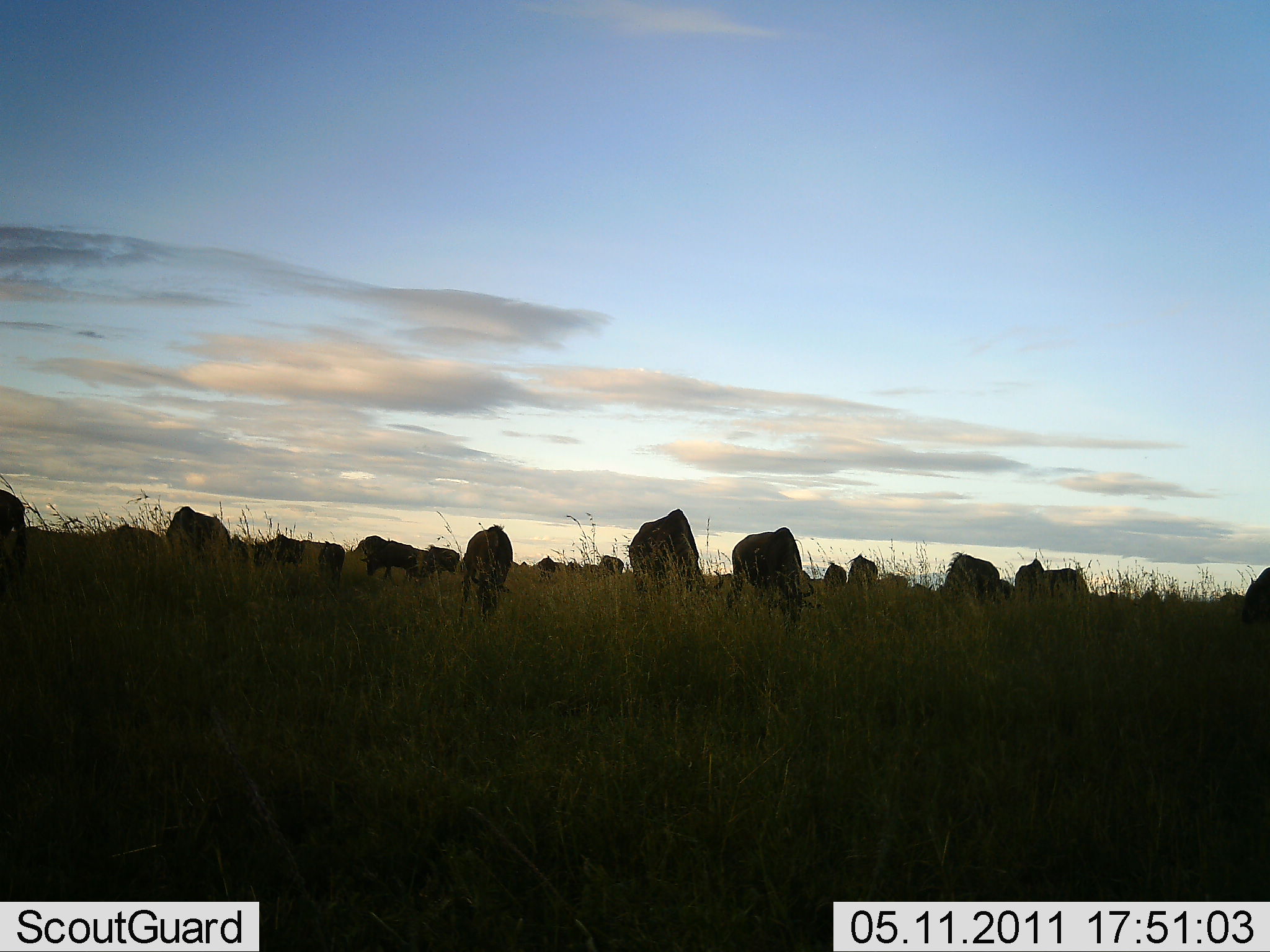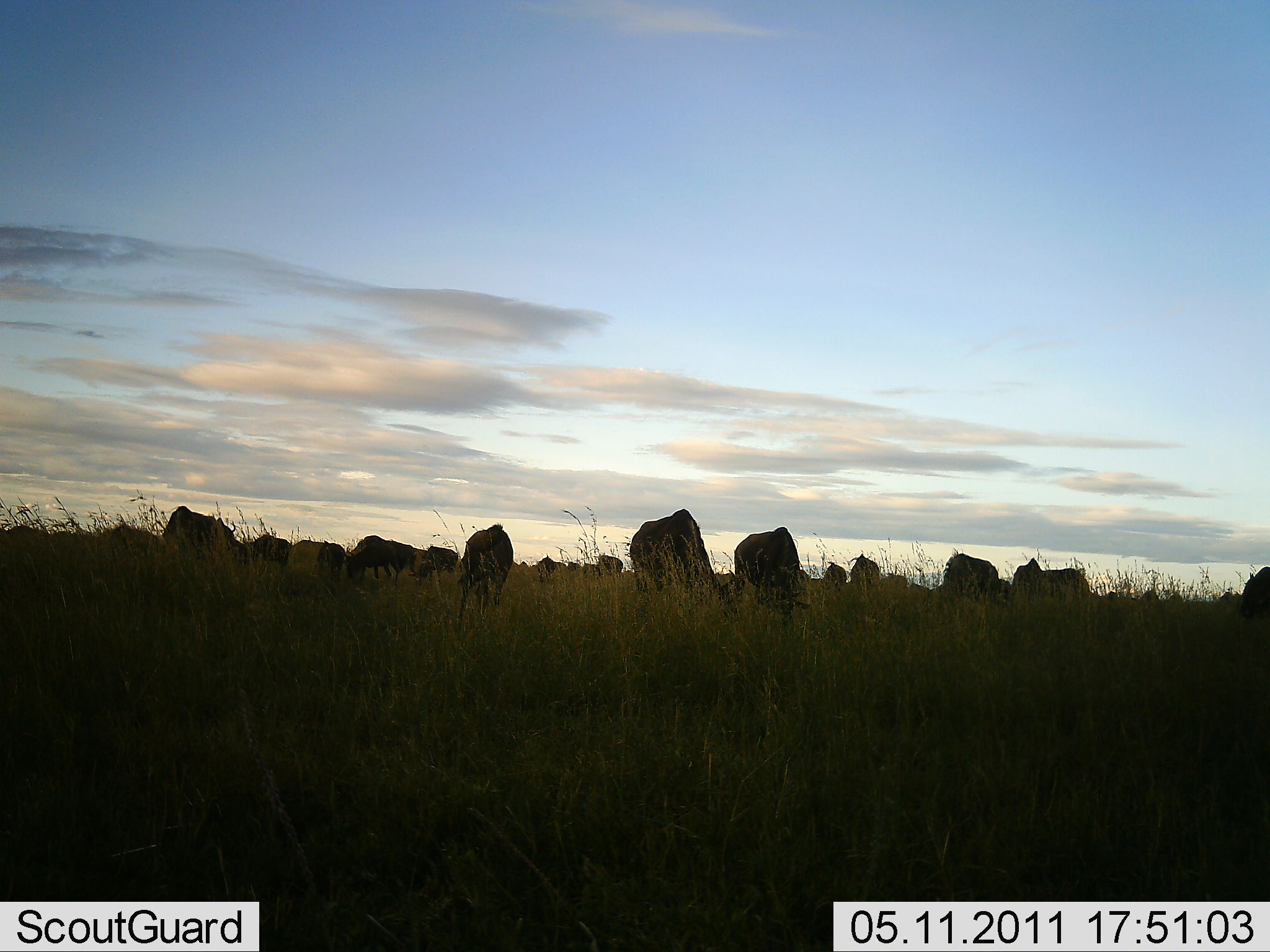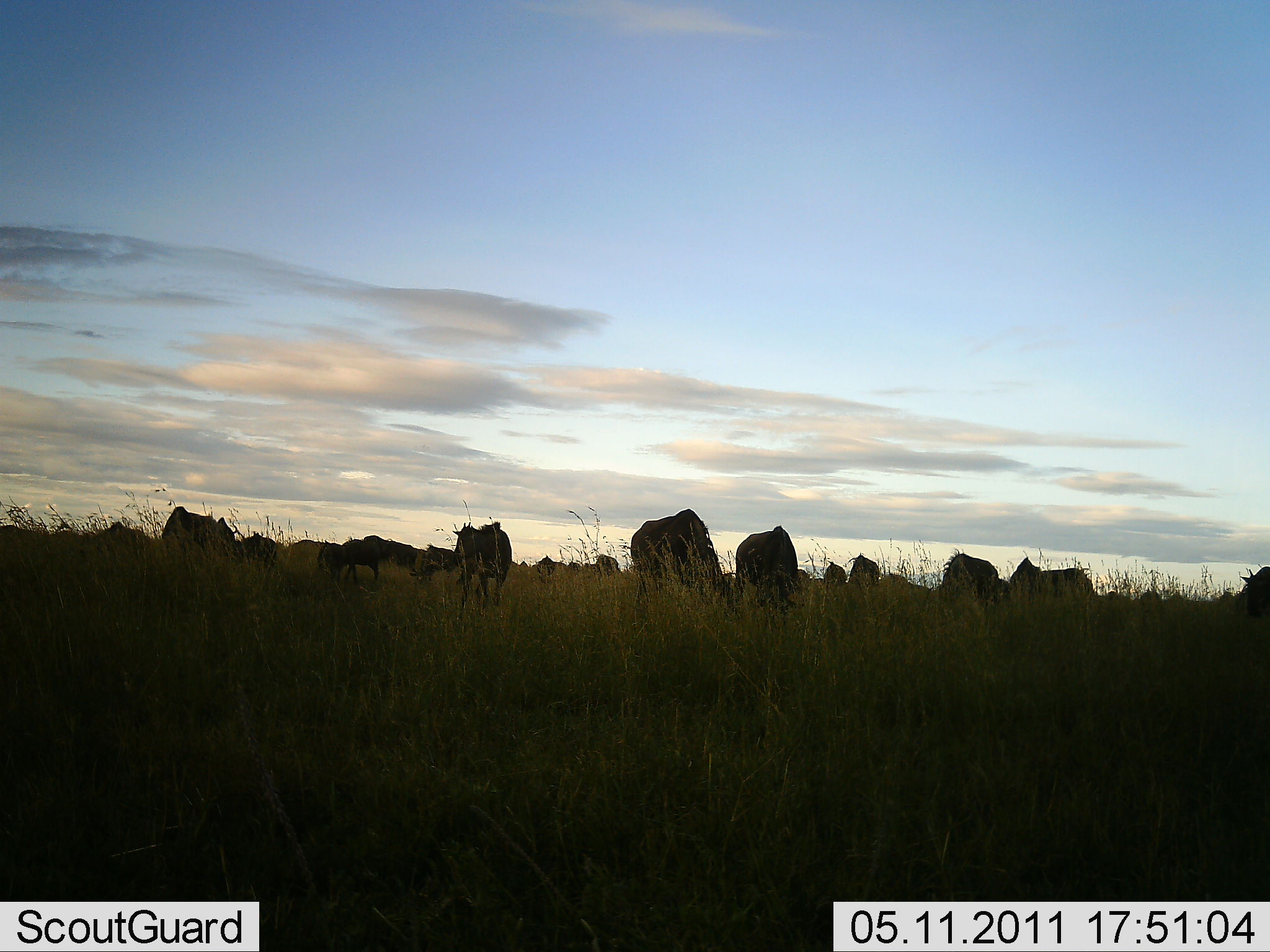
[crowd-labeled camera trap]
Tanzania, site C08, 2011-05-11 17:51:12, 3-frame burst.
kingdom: Animalia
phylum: Chordata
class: Mammalia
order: Artiodactyla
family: Bovidae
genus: Connochaetes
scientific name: Connochaetes taurinus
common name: blue wildebeest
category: wildebeest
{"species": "wildebeest (blue wildebeest) (Connochaetes taurinus)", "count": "11-50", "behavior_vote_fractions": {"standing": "27%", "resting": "0%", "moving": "27%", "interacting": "0%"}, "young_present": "0%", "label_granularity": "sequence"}